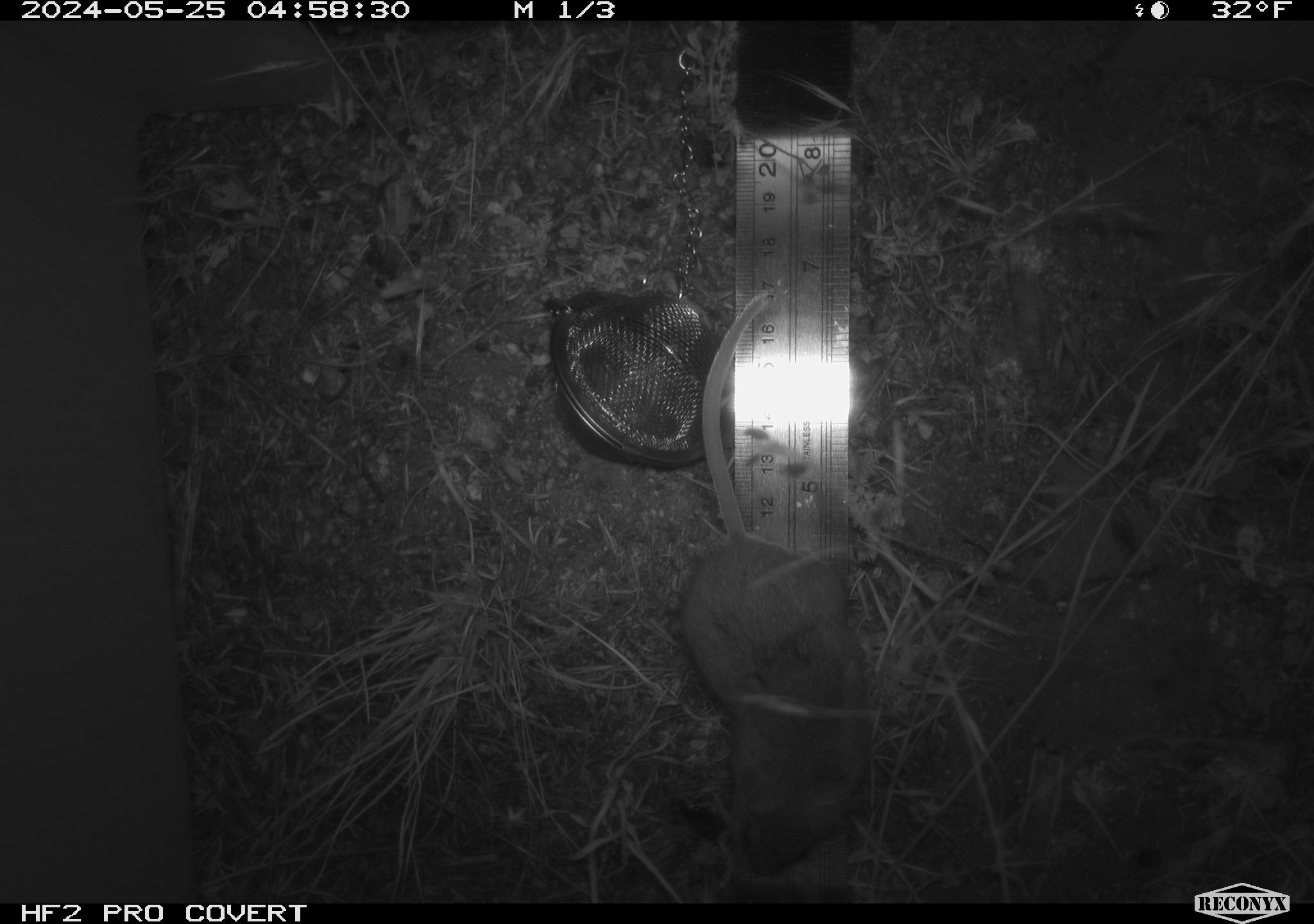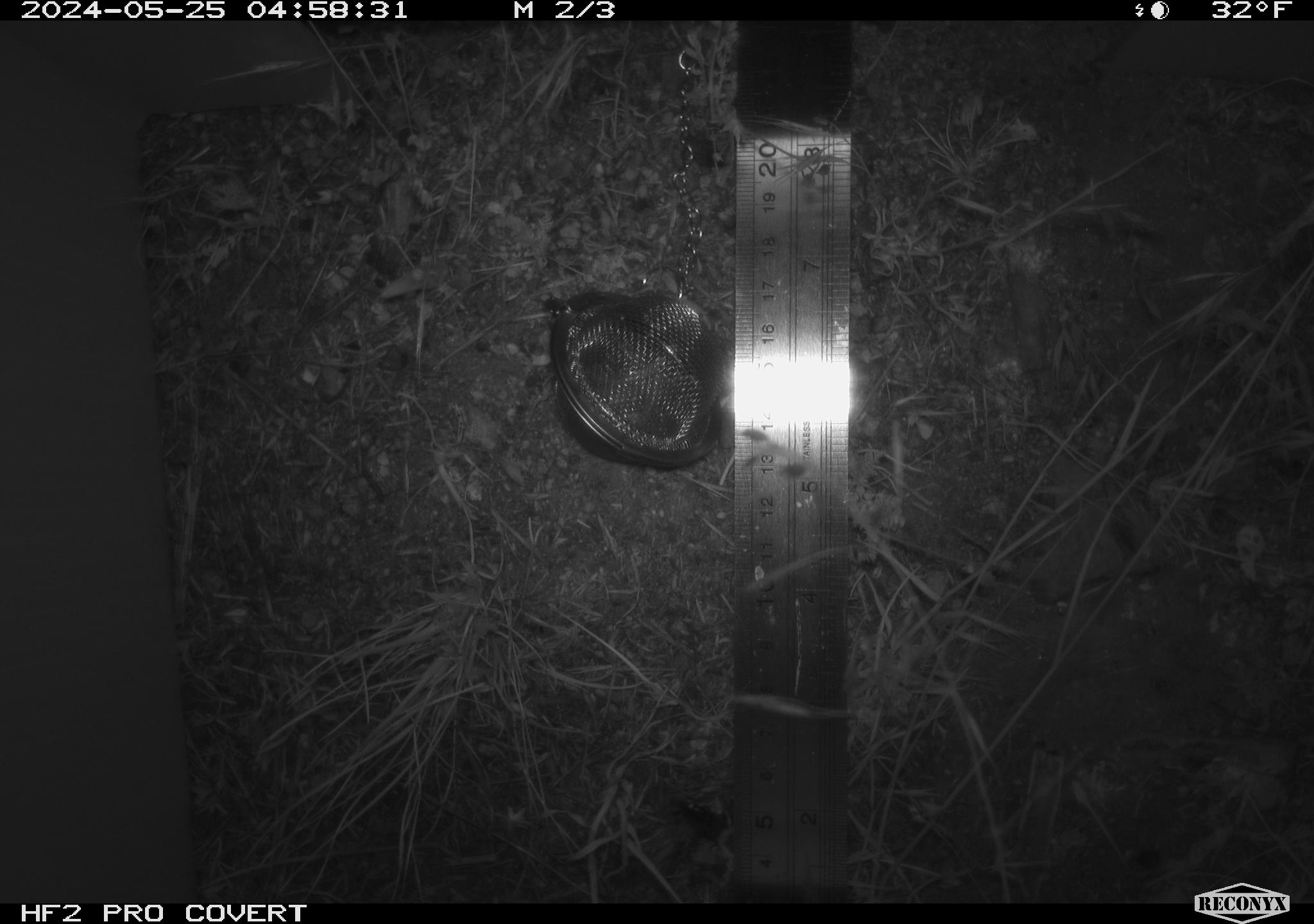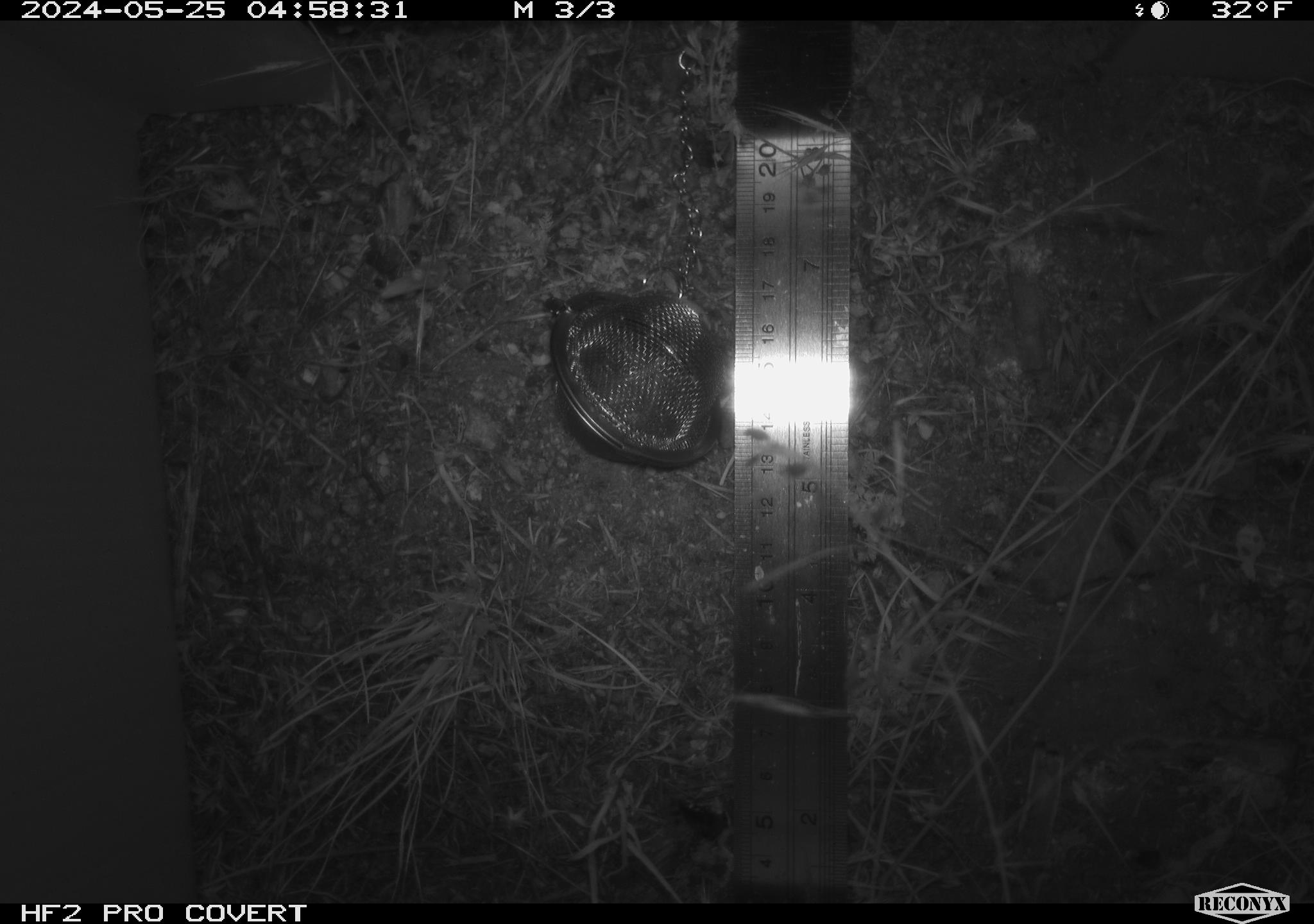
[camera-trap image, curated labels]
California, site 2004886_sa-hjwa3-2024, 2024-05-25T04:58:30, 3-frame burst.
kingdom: Animalia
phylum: Chordata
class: Mammalia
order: Rodentia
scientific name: Rodentia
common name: rodent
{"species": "rodent (Rodentia)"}